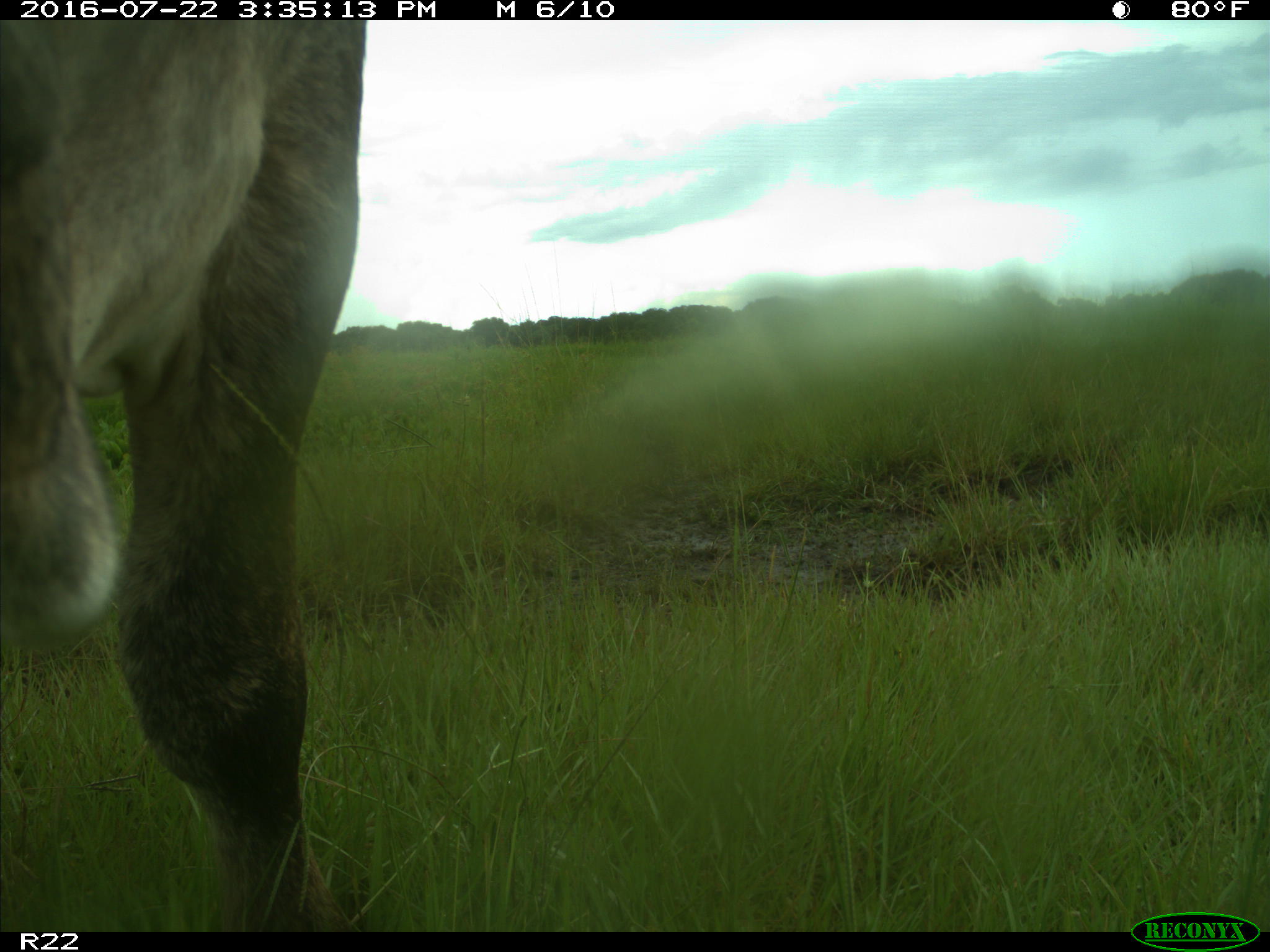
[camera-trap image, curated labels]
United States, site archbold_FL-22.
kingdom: Animalia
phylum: Chordata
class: Mammalia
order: Artiodactyla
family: Bovidae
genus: Bos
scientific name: Bos taurus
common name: domestic cow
Bos taurus (domestic cow).